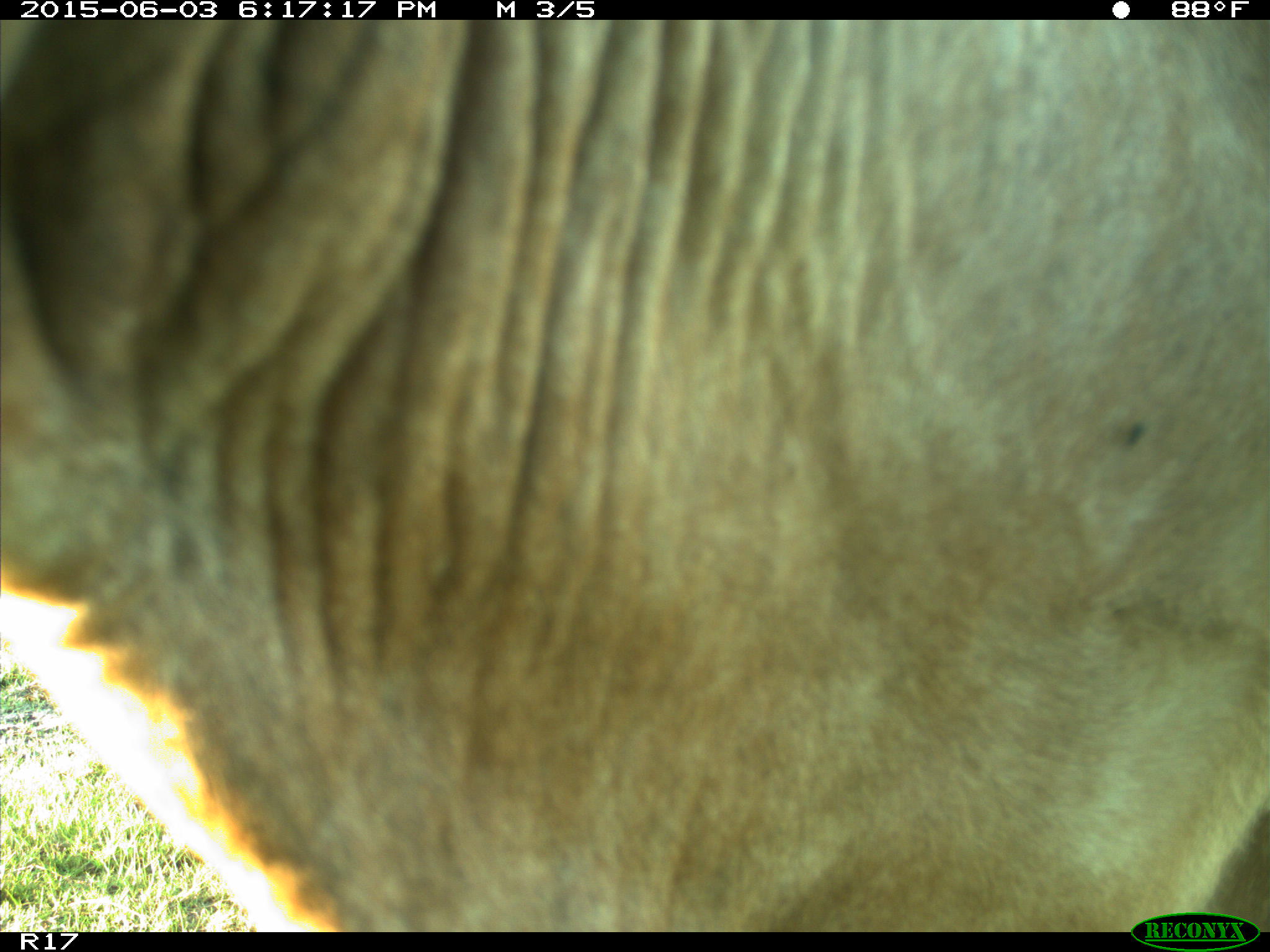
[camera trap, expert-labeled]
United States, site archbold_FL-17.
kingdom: Animalia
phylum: Chordata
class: Mammalia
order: Artiodactyla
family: Bovidae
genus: Bos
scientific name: Bos taurus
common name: domestic cow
Bos taurus (domestic cow).